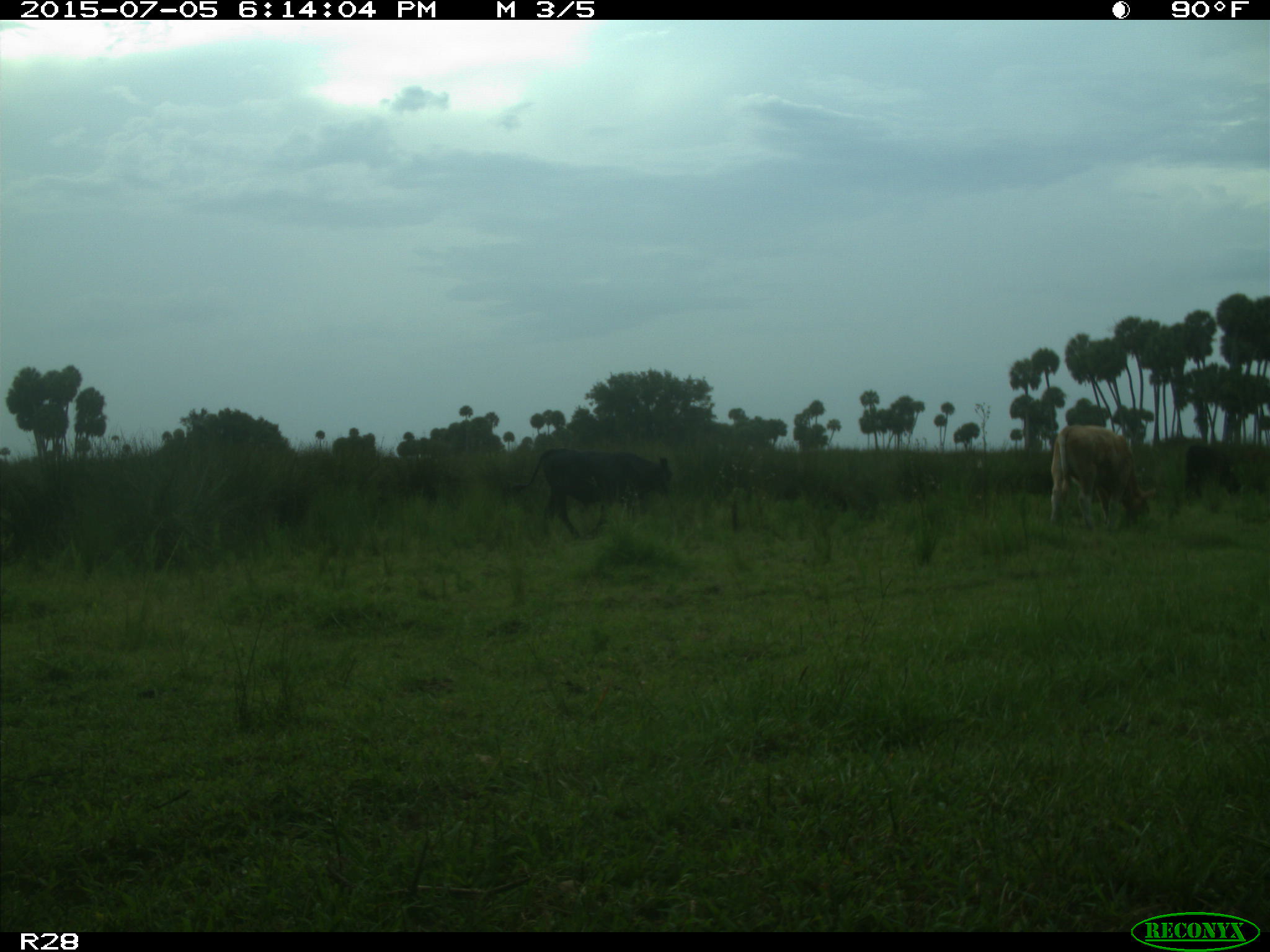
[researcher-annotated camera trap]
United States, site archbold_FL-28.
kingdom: Animalia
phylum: Chordata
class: Mammalia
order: Artiodactyla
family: Bovidae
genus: Bos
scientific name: Bos taurus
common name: domestic cow